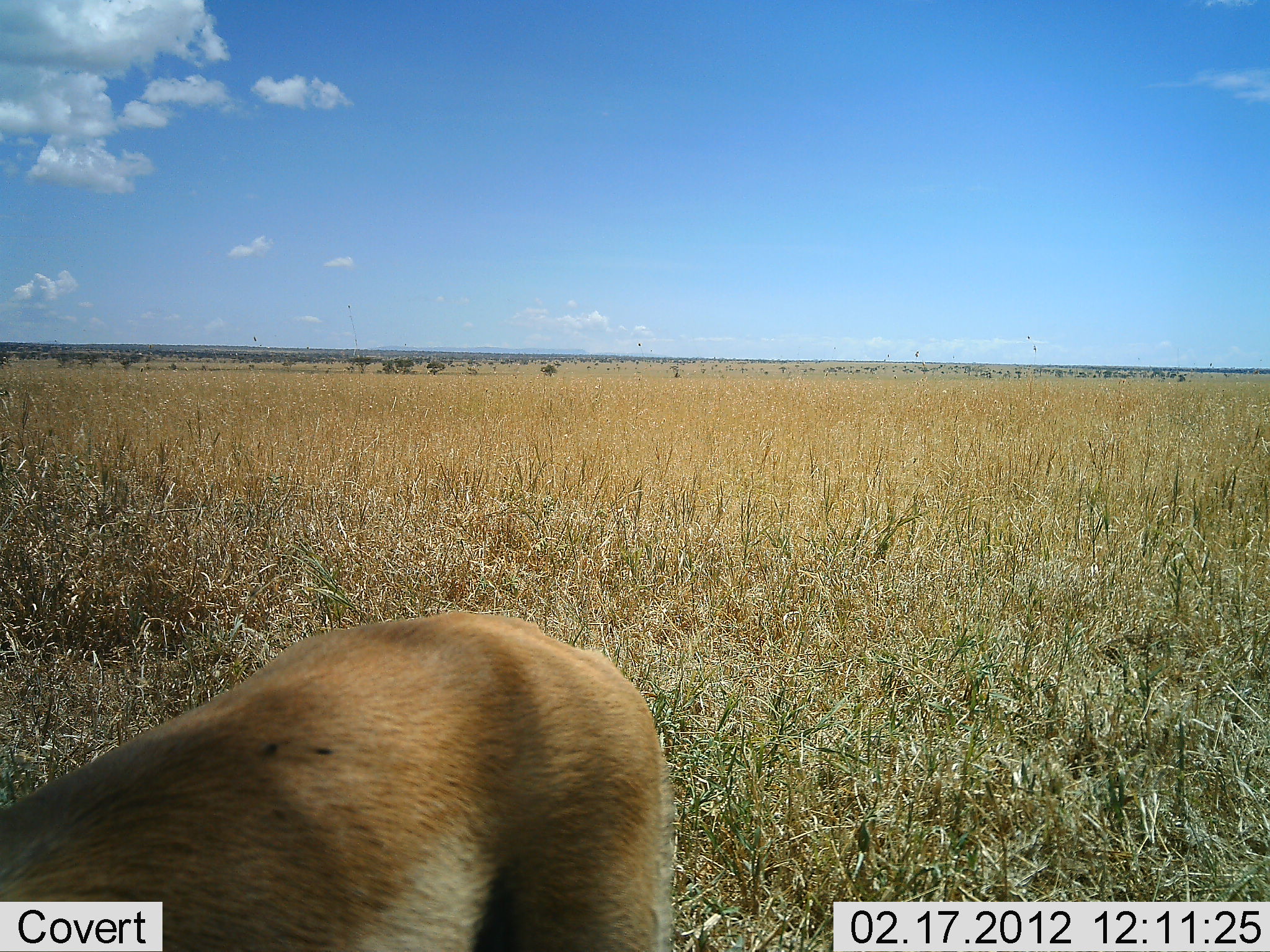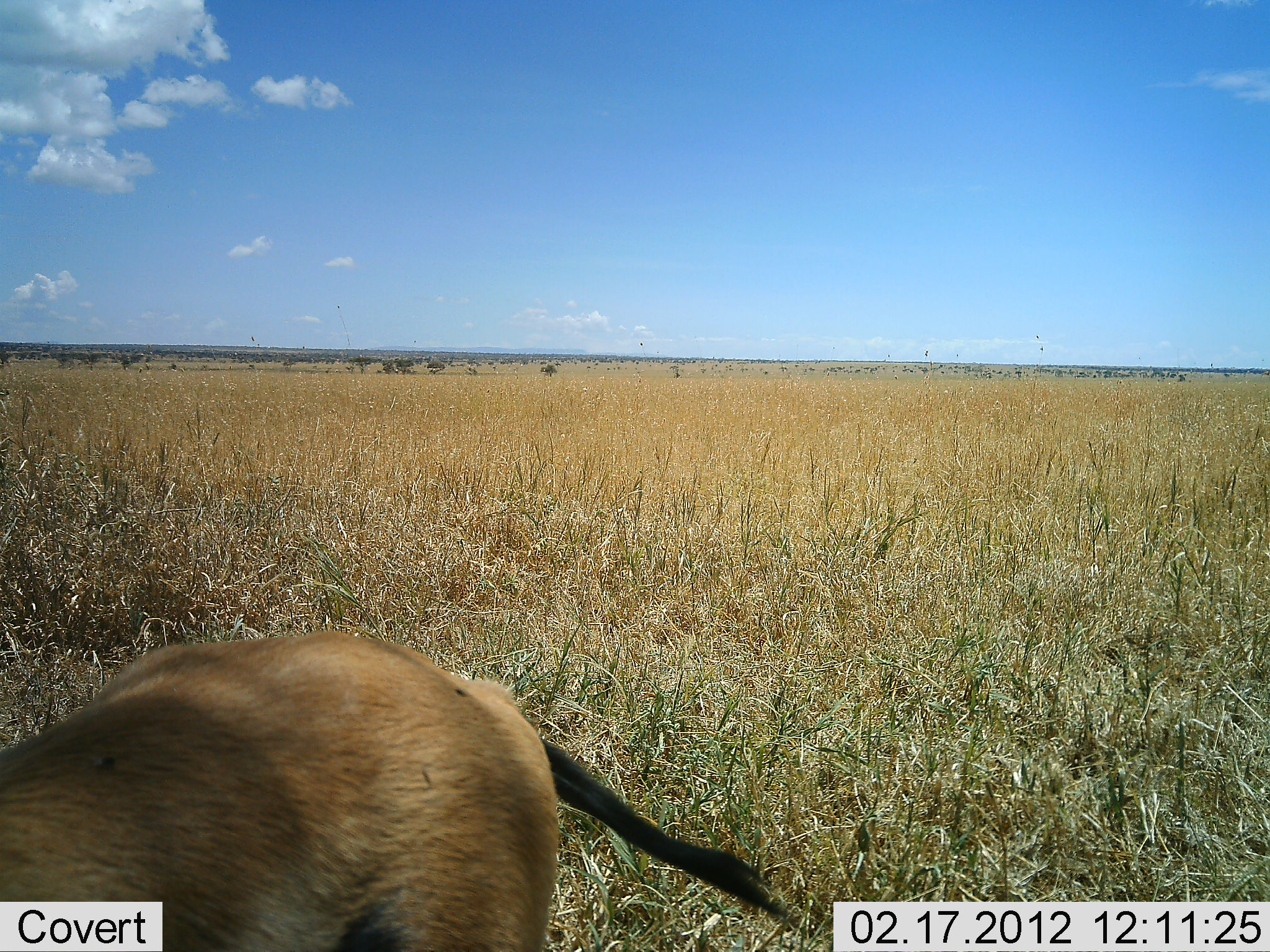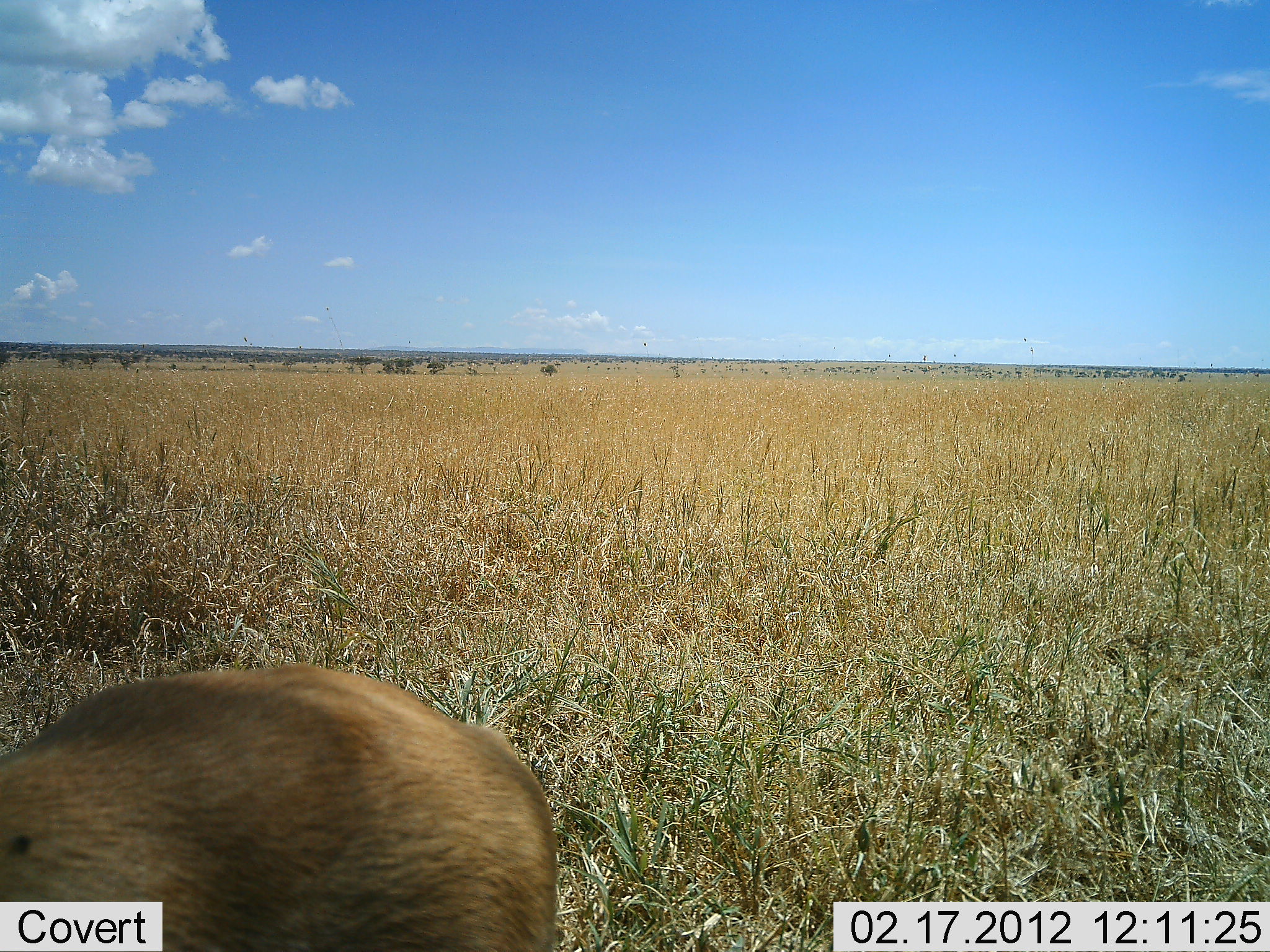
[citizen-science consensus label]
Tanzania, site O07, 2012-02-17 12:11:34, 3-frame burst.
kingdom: Animalia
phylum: Chordata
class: Mammalia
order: Artiodactyla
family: Bovidae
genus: Eudorcas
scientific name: Eudorcas thomsonii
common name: thomson's gazelle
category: gazellethomsons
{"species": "gazellethomsons (thomson's gazelle) (Eudorcas thomsonii)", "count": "1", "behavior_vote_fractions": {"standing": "62%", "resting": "0%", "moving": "38%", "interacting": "0%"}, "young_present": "0%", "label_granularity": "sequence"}